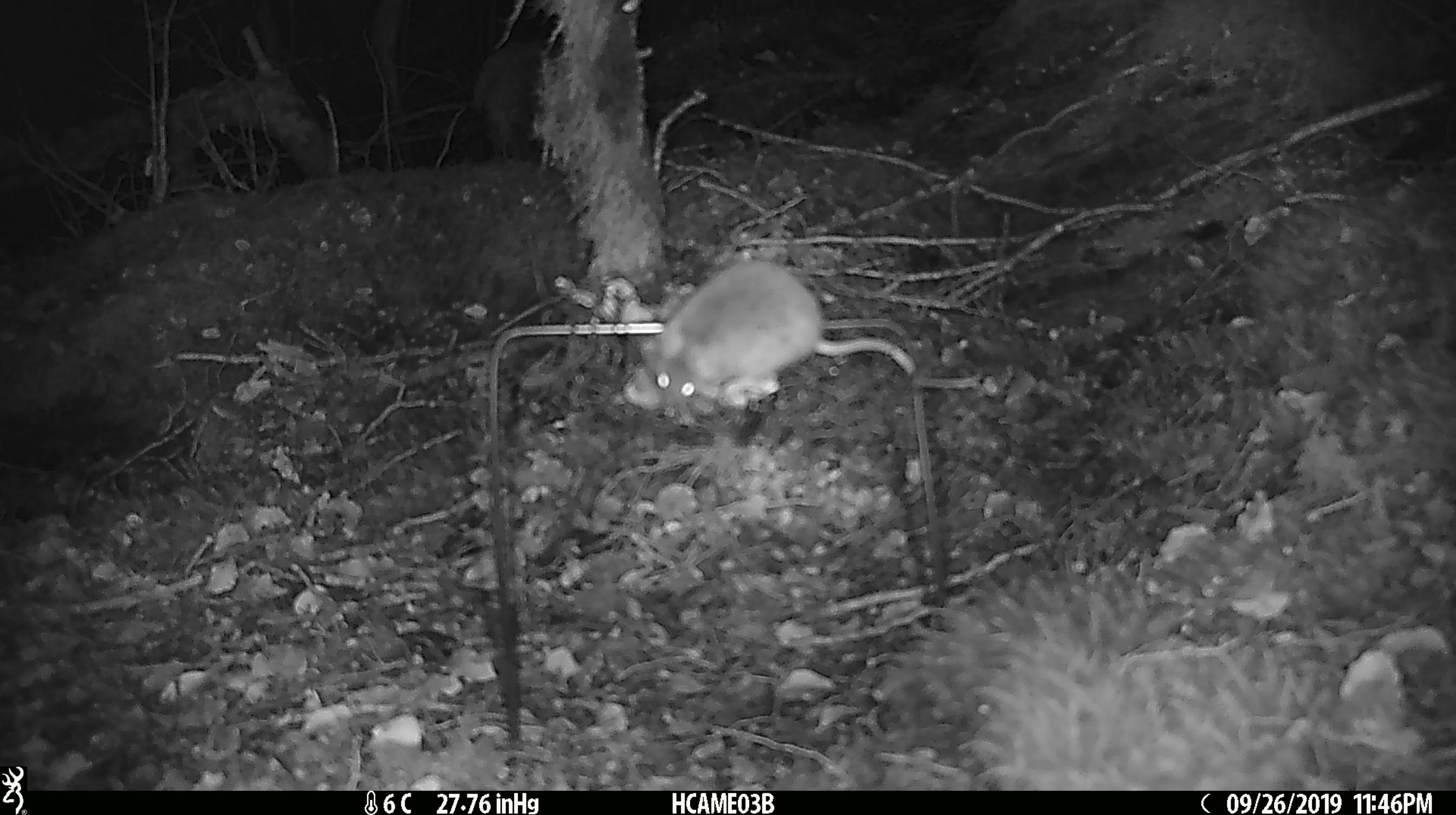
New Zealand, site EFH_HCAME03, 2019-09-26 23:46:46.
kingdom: Animalia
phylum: Chordata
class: Mammalia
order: Rodentia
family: Muridae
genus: Mus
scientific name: Mus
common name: mouse